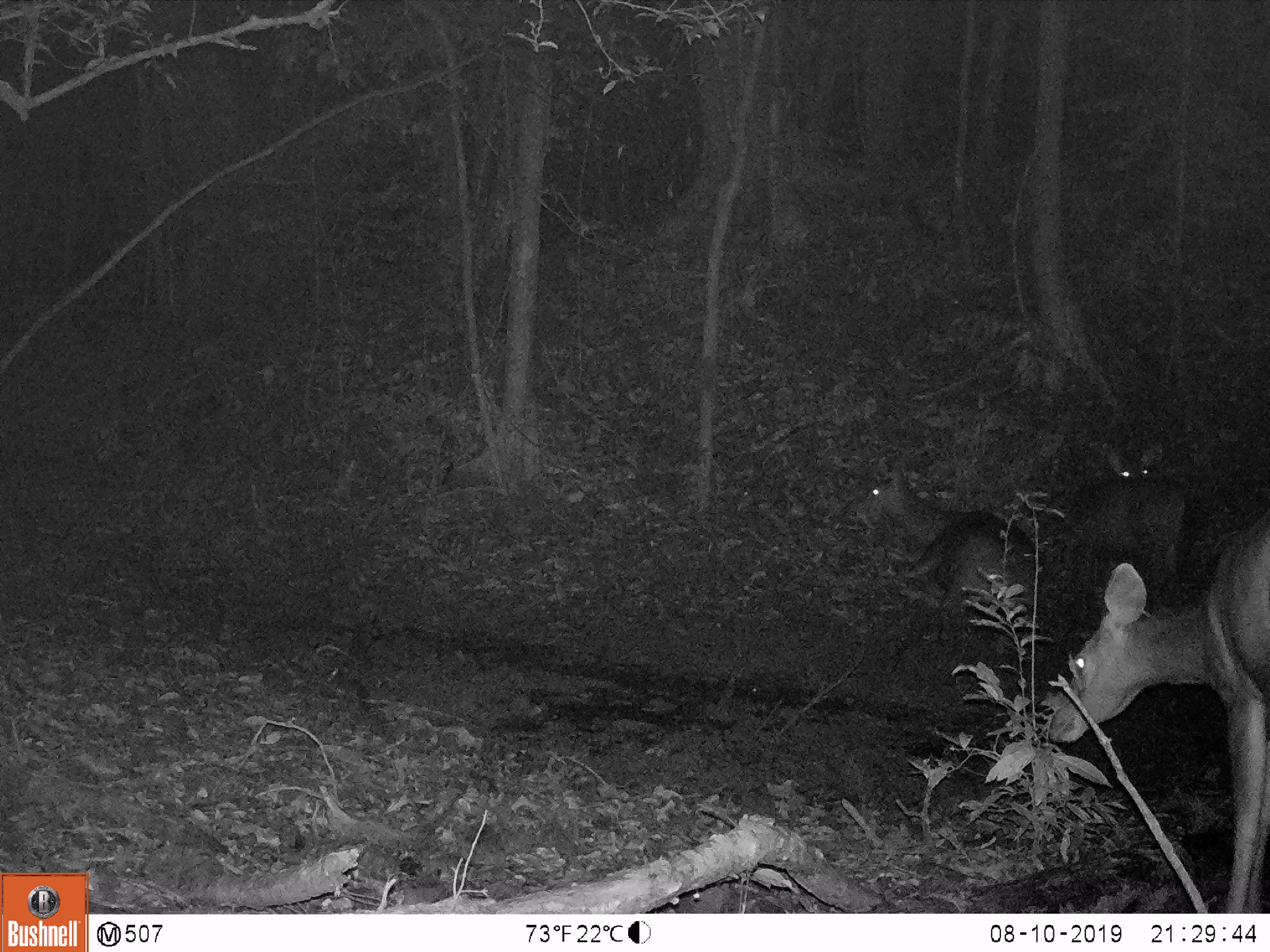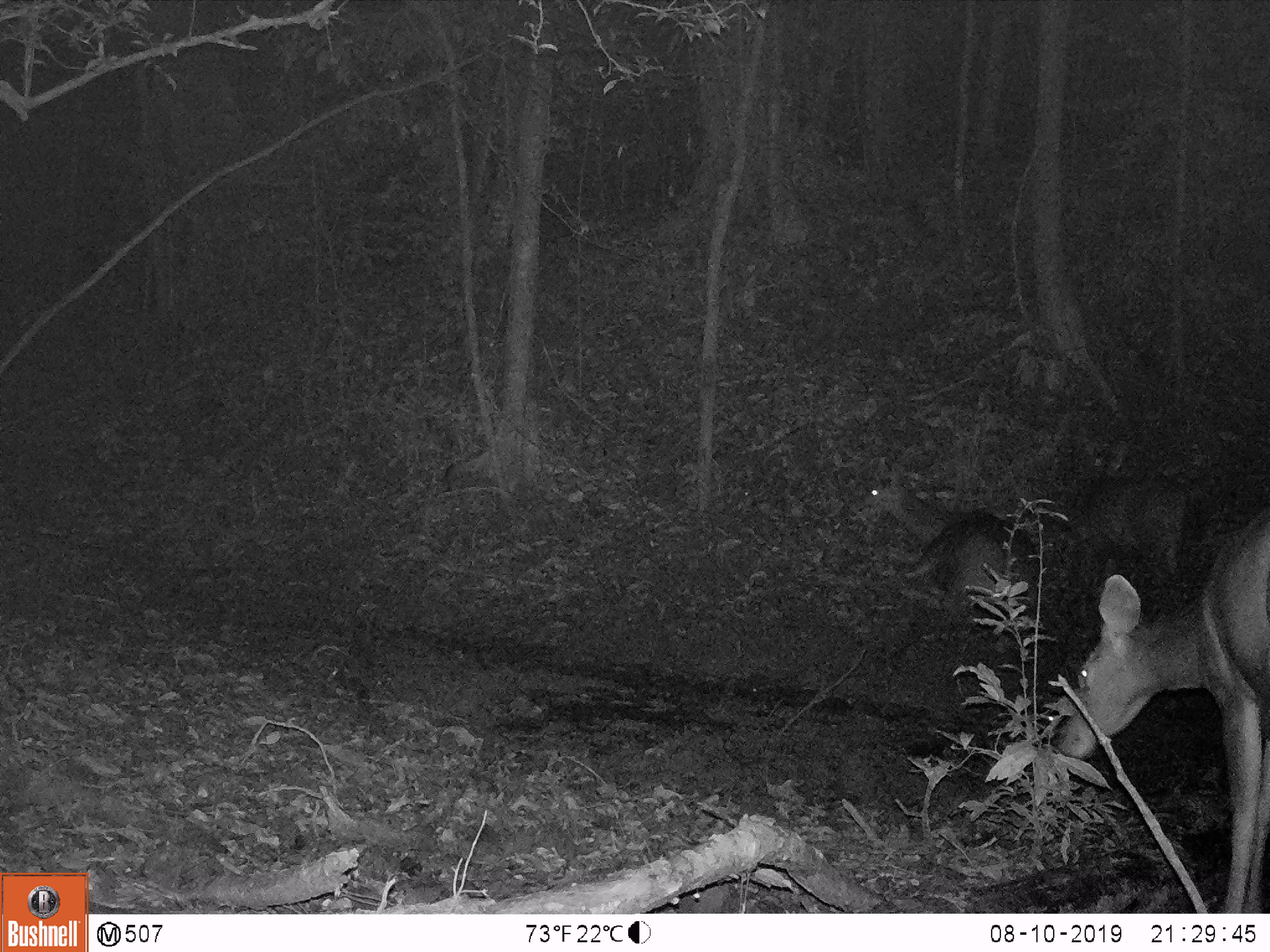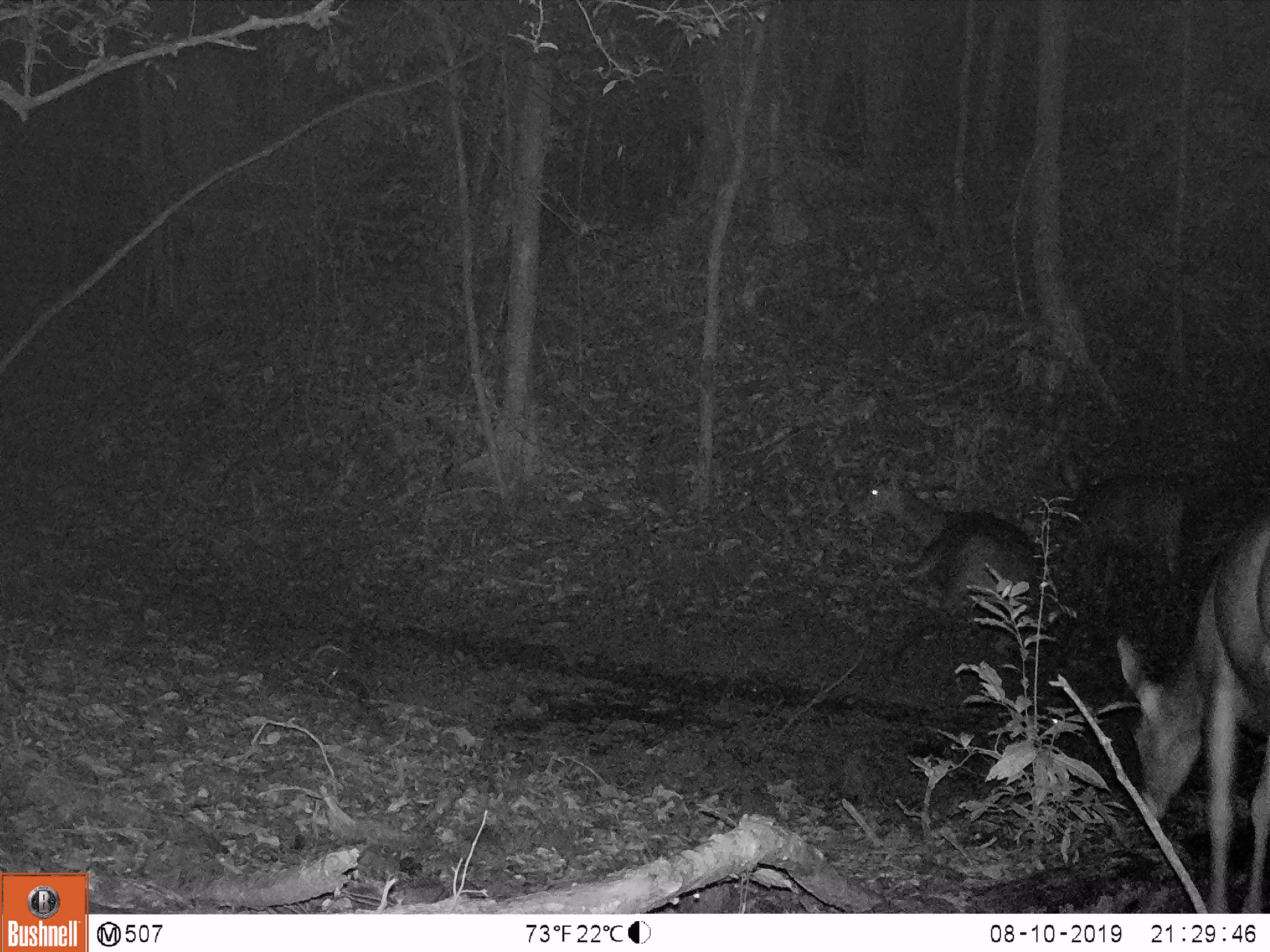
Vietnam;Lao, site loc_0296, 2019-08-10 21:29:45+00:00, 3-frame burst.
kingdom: Animalia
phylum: Chordata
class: Mammalia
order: Artiodactyla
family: Cervidae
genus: Rusa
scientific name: Rusa unicolor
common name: sambar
Sambar (Rusa unicolor). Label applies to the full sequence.